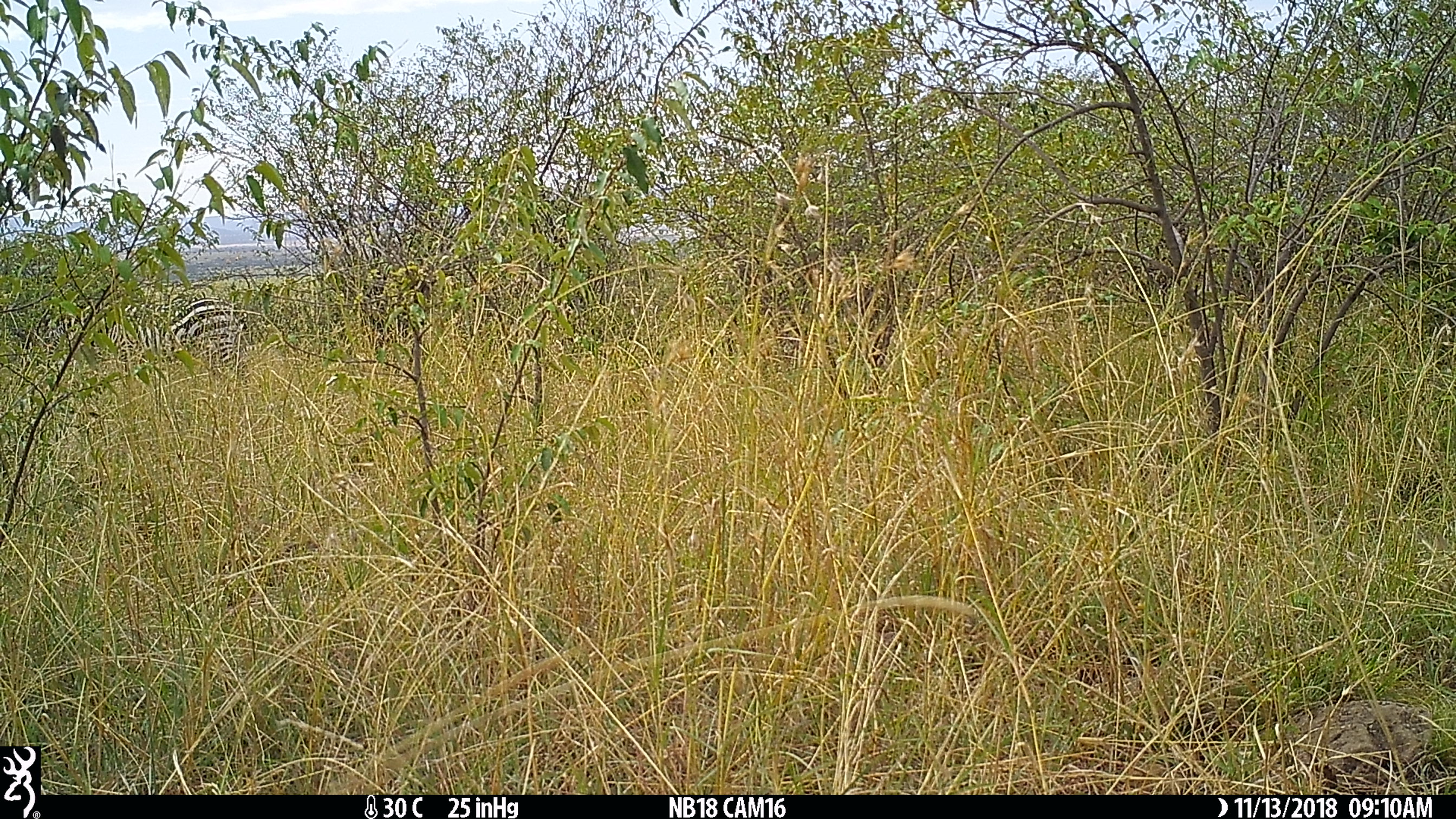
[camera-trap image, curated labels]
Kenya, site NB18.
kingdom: Animalia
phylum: Chordata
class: Mammalia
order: Perissodactyla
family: Equidae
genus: Equus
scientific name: Equus quagga burchellii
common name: burchell's zebra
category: zebra